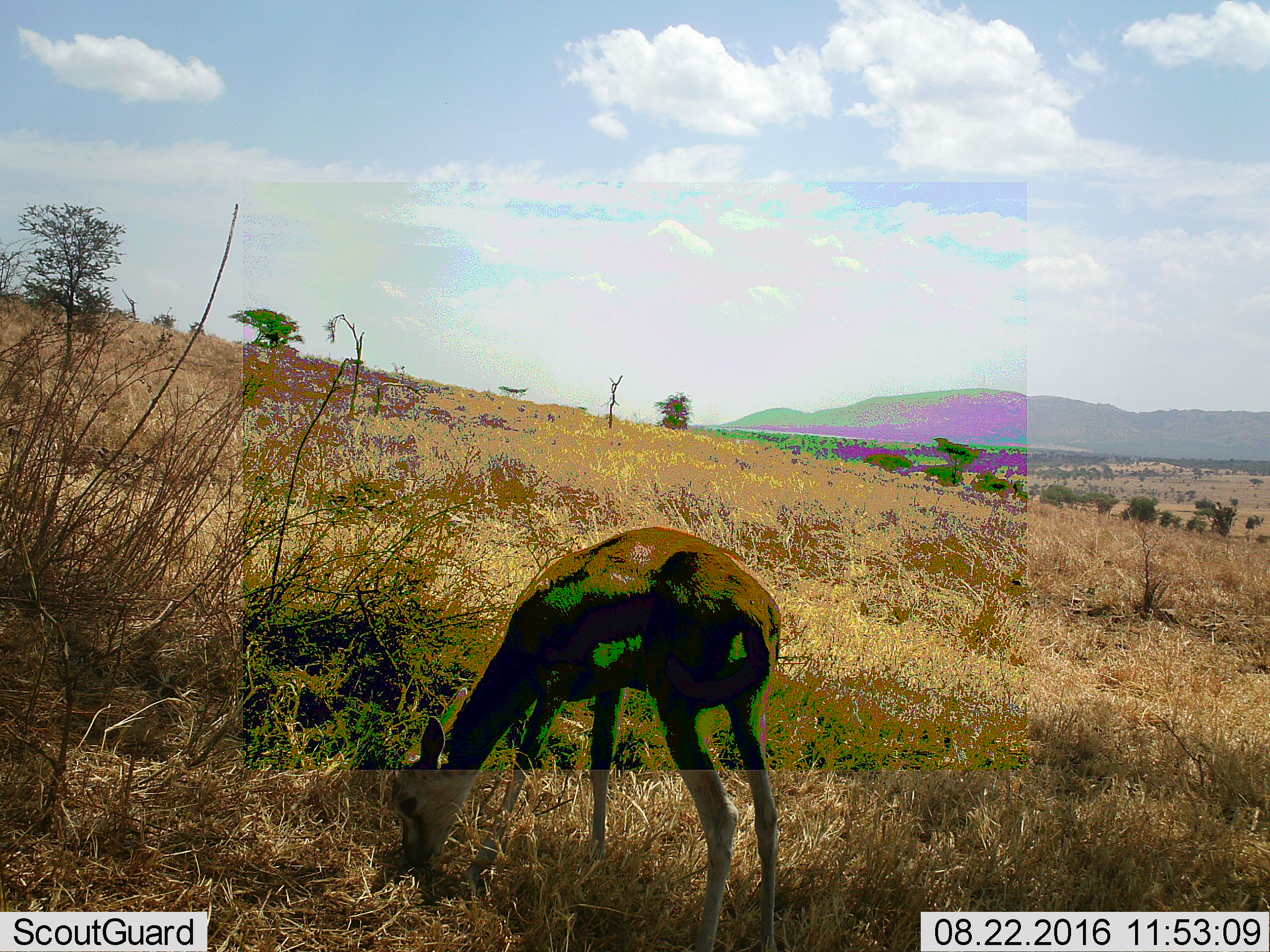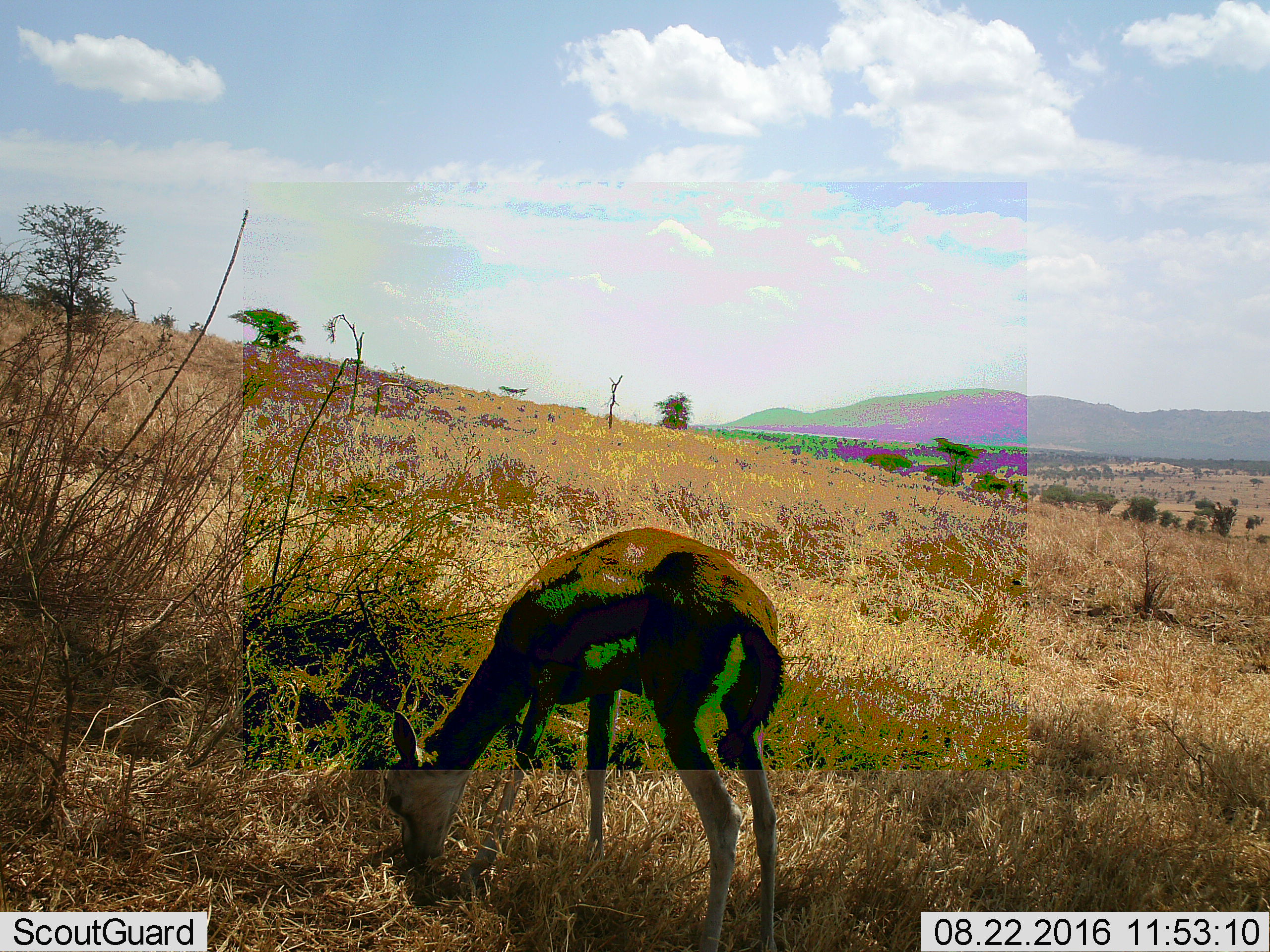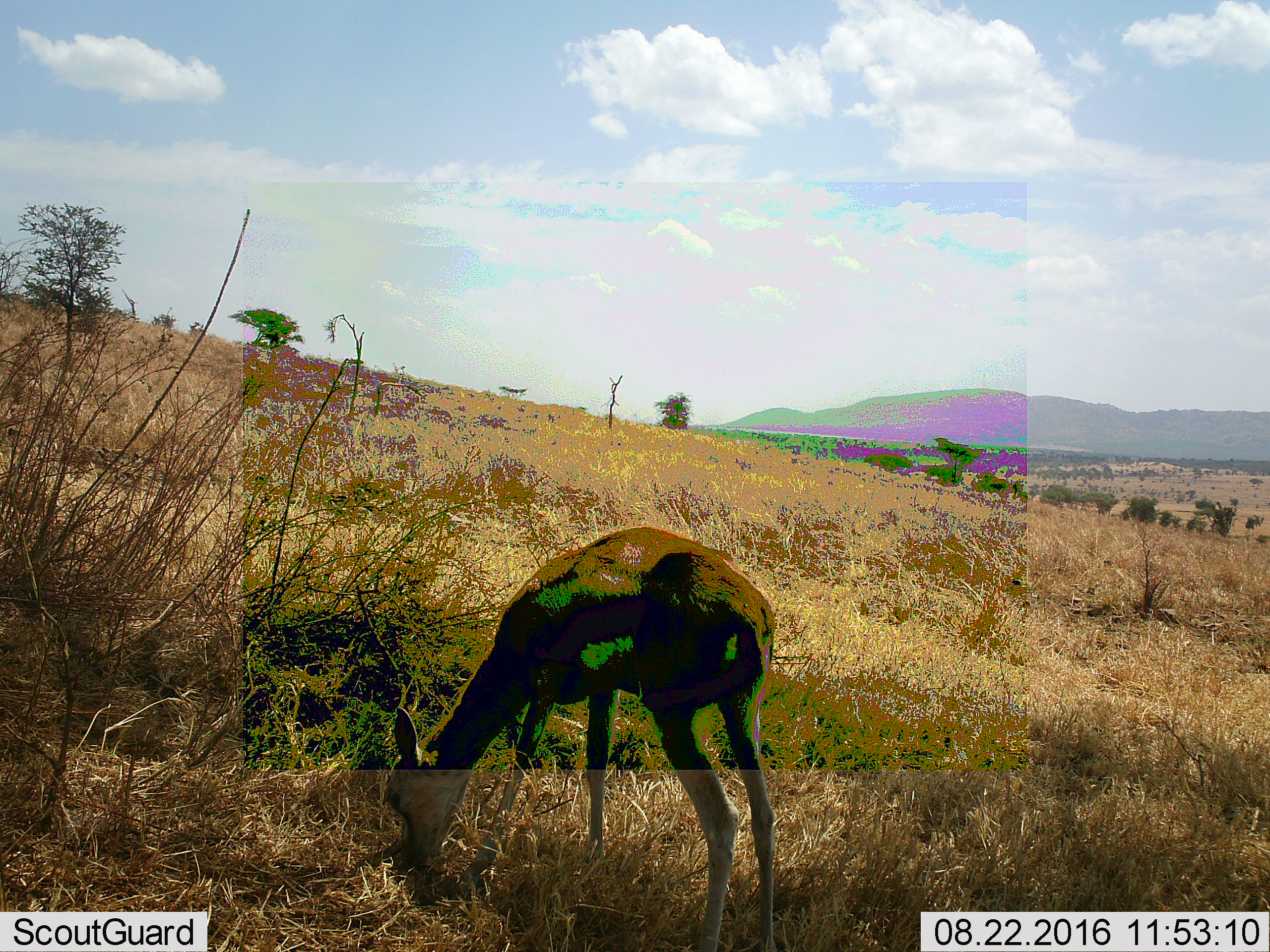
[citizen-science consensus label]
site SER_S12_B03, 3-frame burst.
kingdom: Animalia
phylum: Chordata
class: Mammalia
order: Artiodactyla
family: Bovidae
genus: Eudorcas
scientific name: Eudorcas thomsonii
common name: thomson's gazelle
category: gazellethomsons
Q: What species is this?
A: Gazellethomsons (thomson's gazelle) (Eudorcas thomsonii).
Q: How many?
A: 1.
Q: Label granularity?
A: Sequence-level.